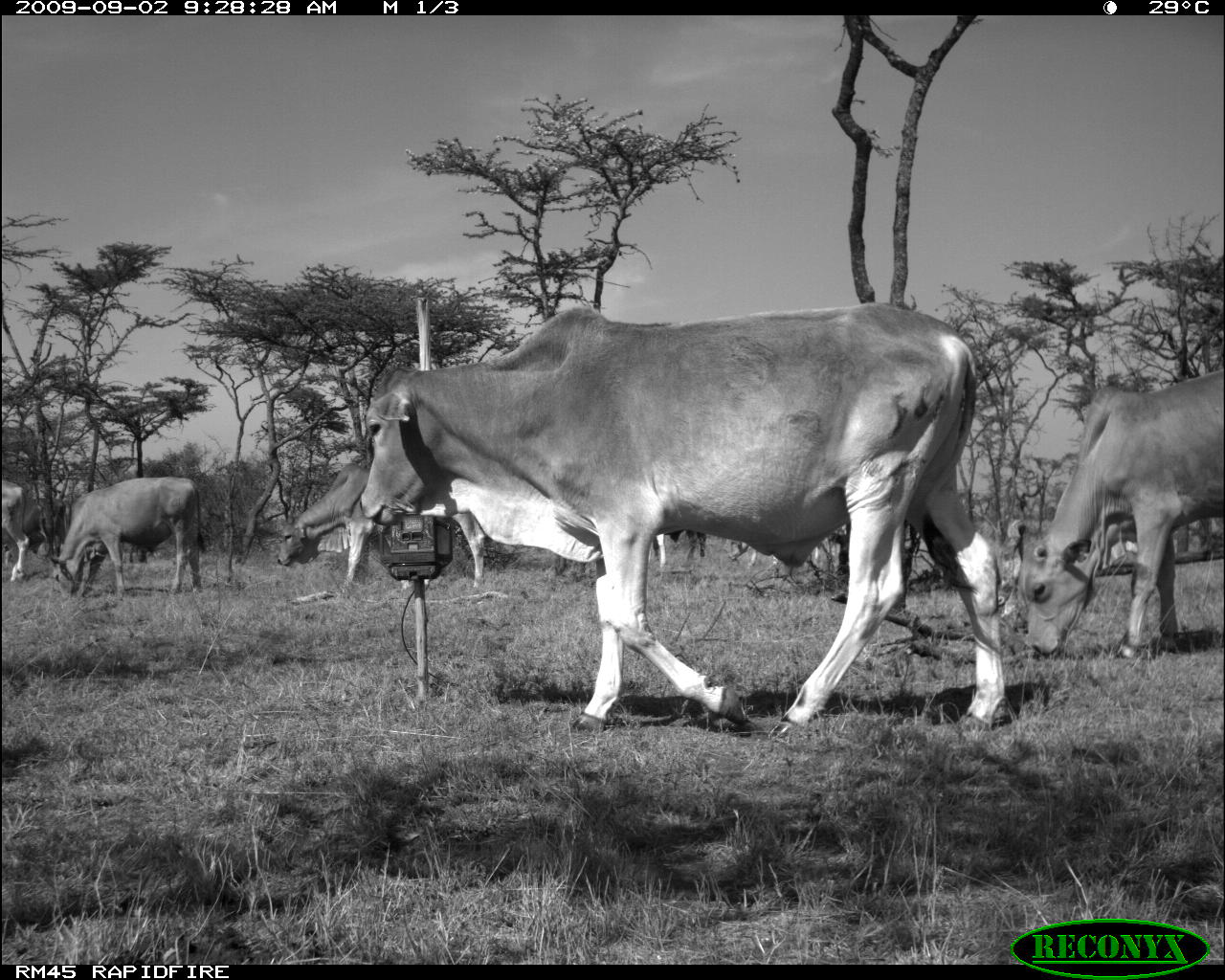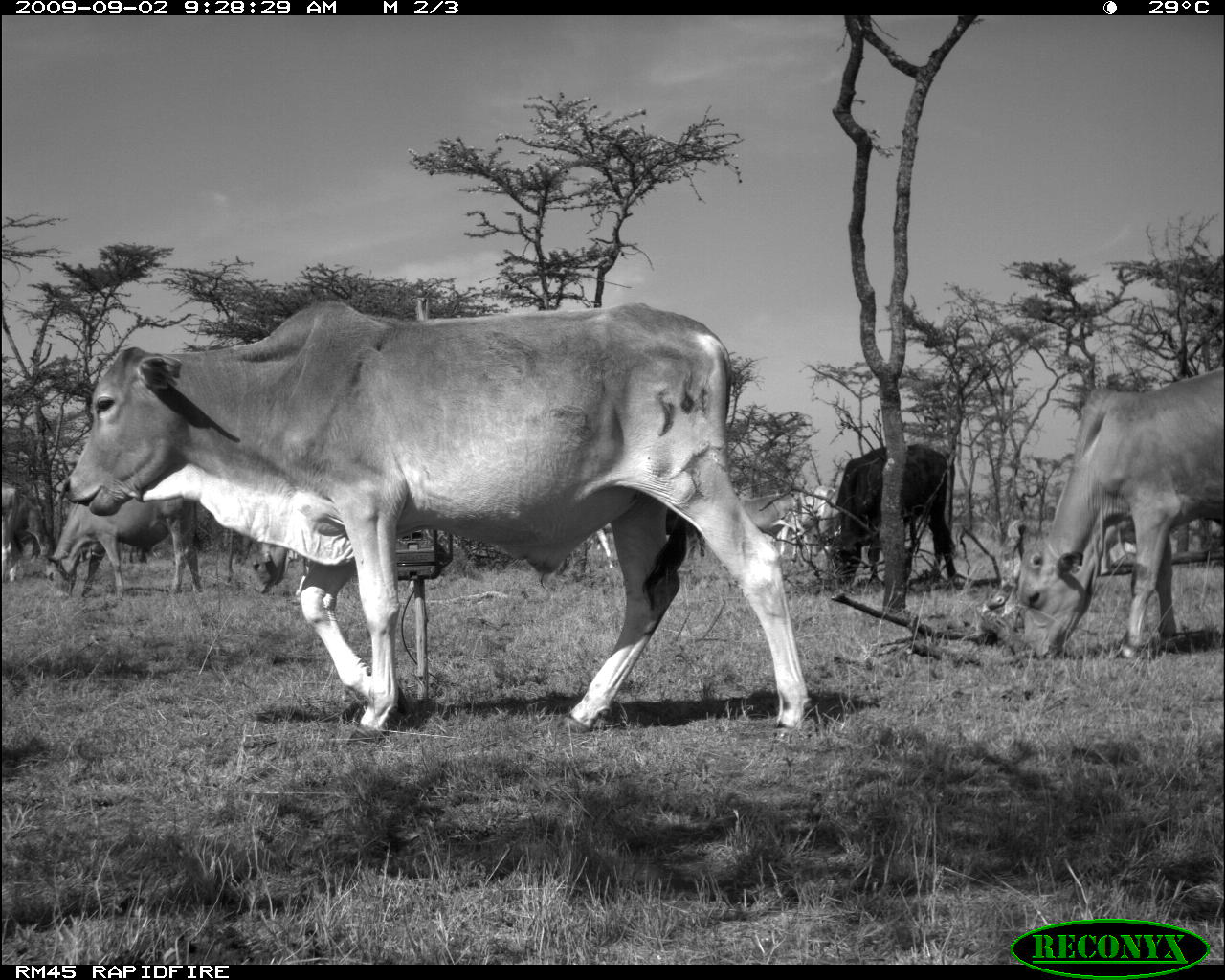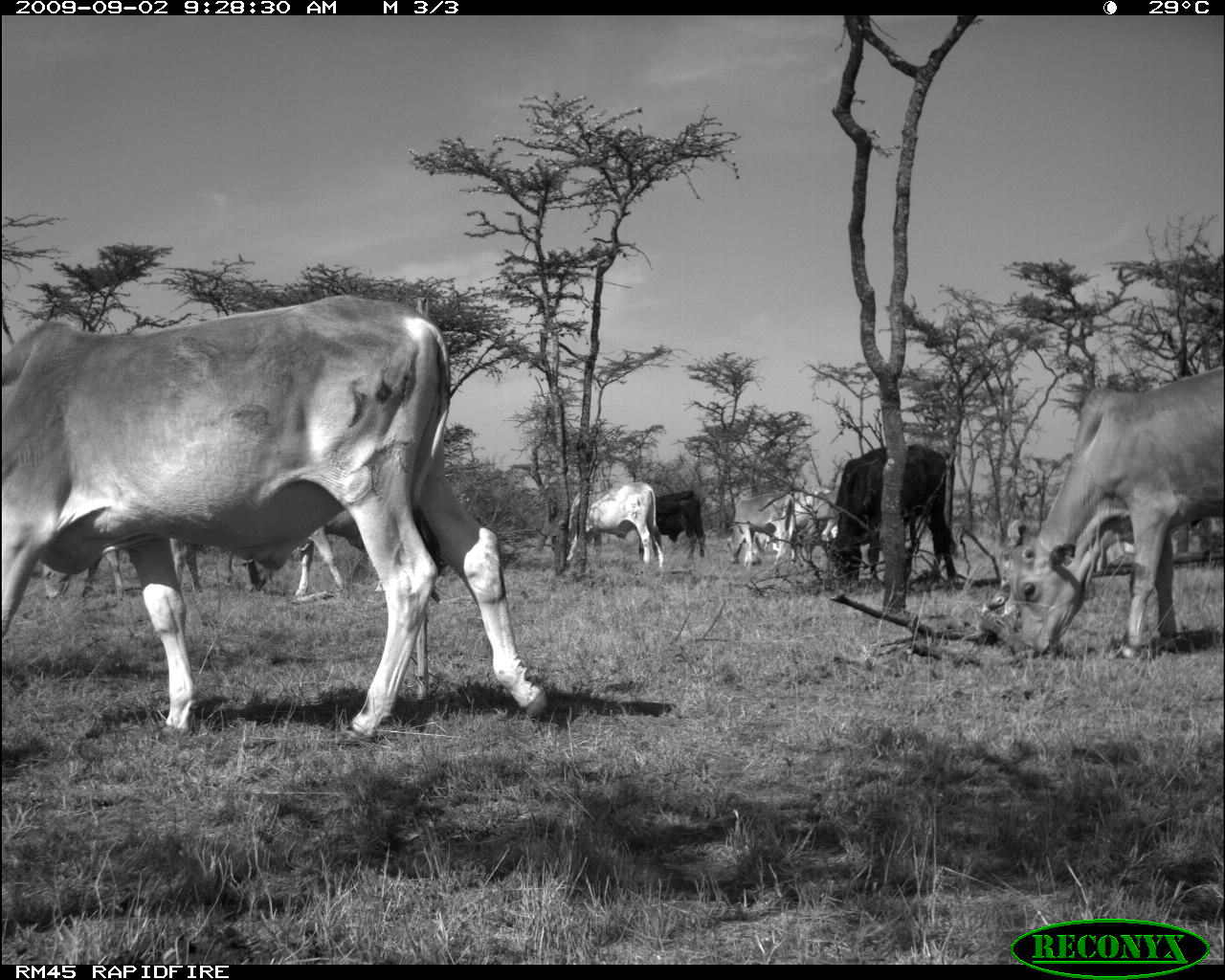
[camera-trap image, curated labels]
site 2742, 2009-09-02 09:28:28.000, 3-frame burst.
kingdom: Animalia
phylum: Chordata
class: Mammalia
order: Artiodactyla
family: Bovidae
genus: Bos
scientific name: Bos taurus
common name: domestic cattle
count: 5